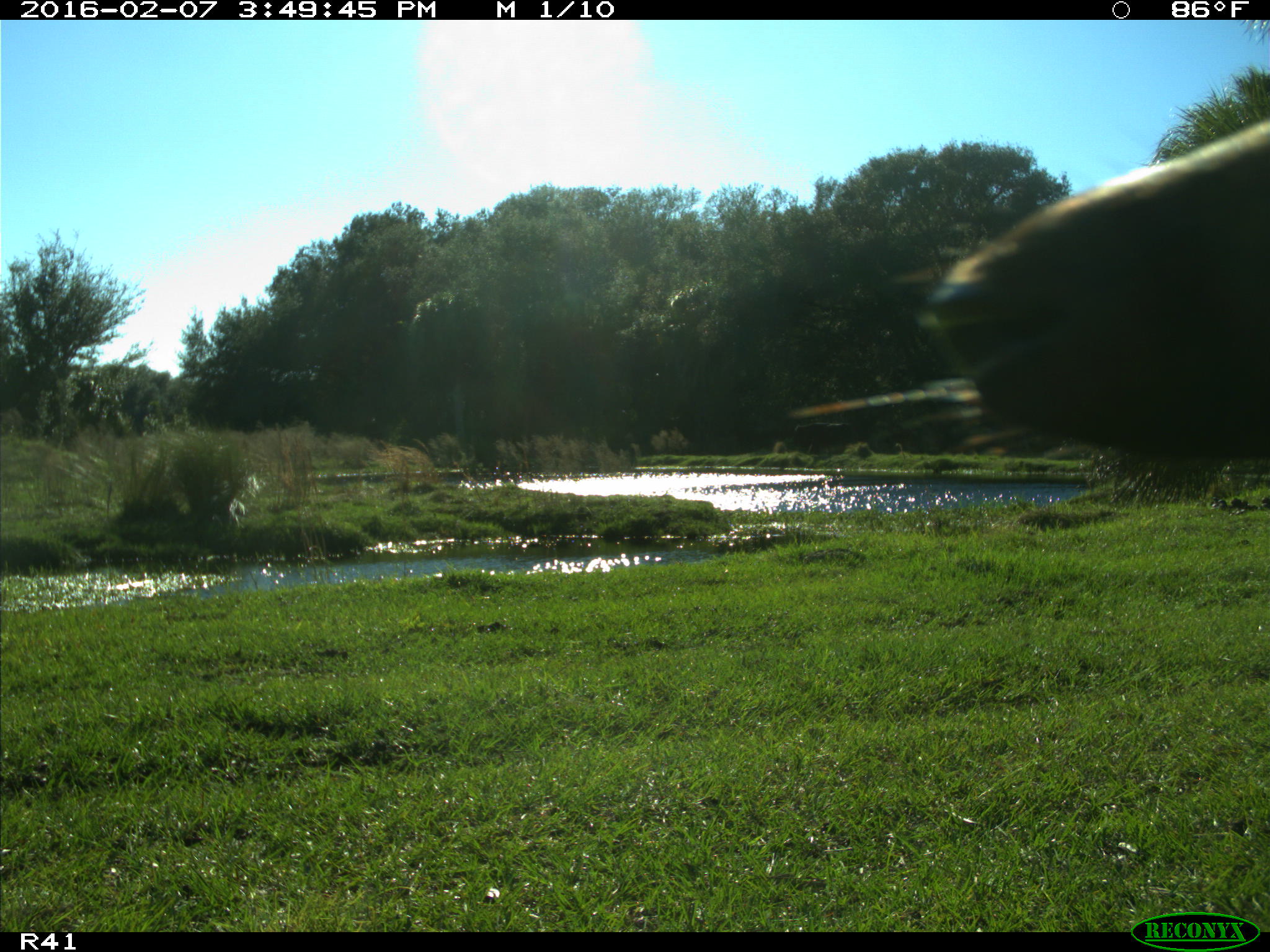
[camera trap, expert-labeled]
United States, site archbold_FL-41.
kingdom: Animalia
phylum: Chordata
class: Mammalia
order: Artiodactyla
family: Bovidae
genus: Bos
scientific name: Bos taurus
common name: domestic cow